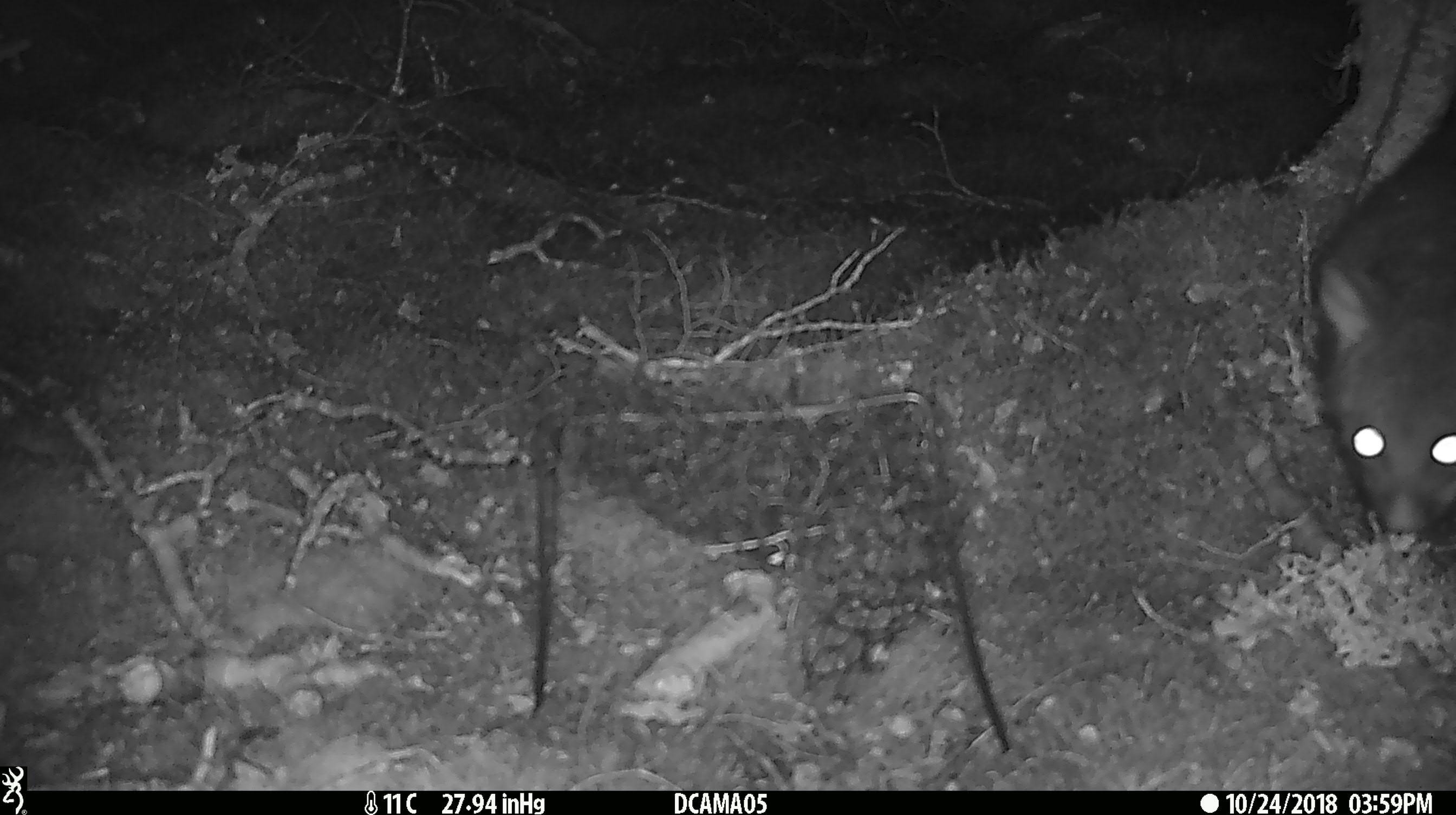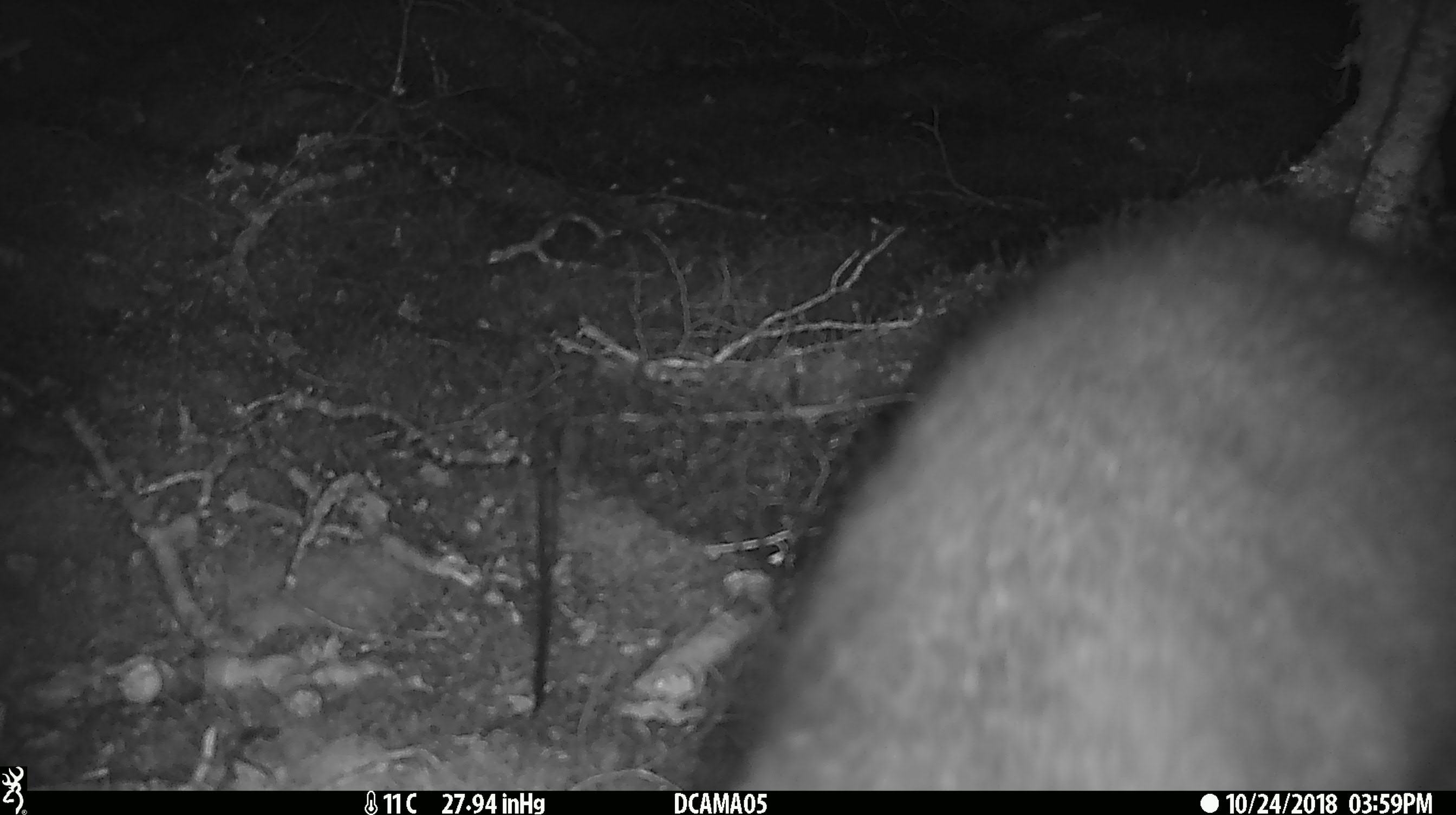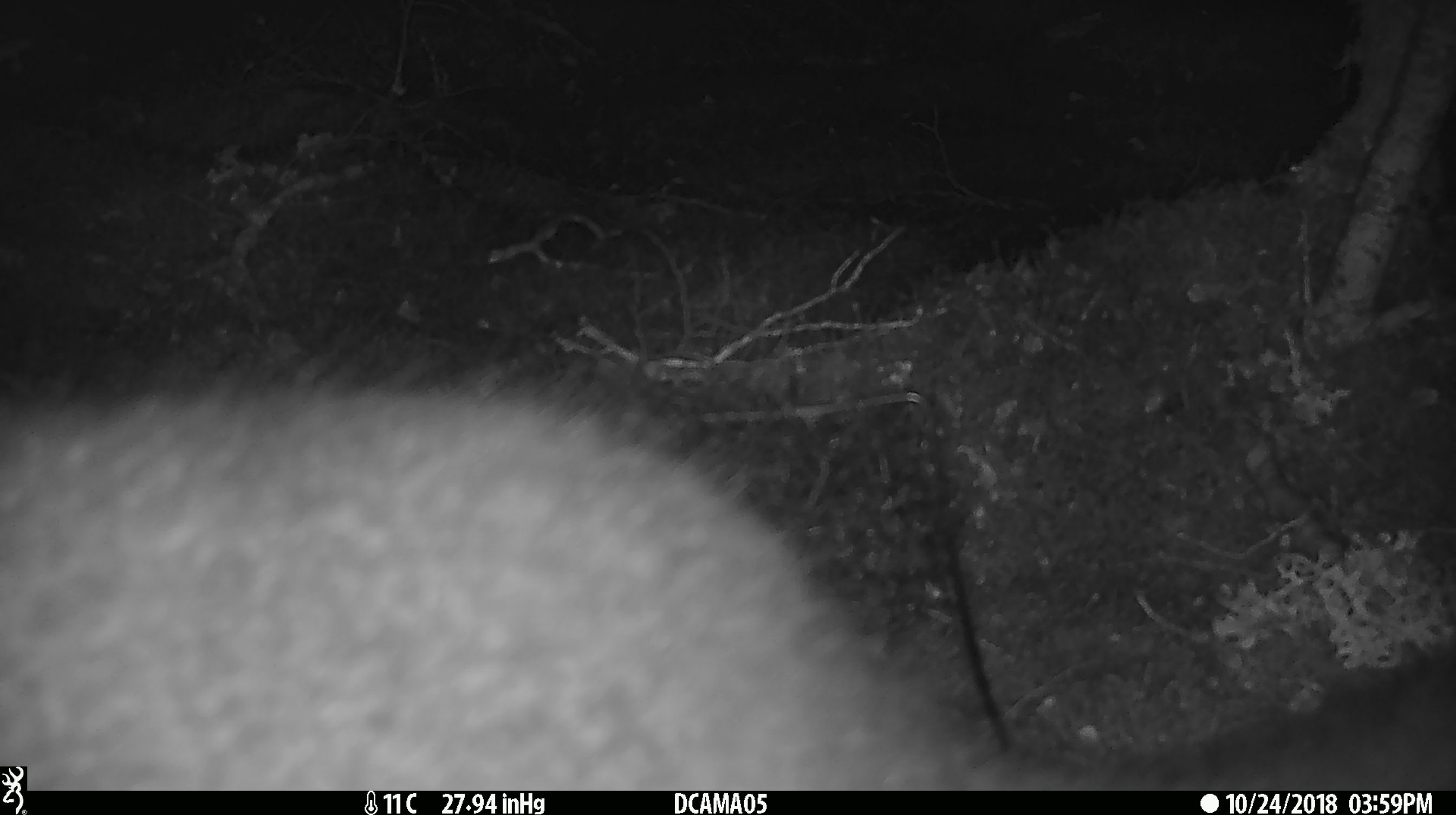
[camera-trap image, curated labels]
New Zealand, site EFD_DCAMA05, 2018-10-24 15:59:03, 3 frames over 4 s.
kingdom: Animalia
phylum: Chordata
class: Mammalia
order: Diprotodontia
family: Phalangeridae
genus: Trichosurus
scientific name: Trichosurus vulpecula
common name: common brushtail possum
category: possum